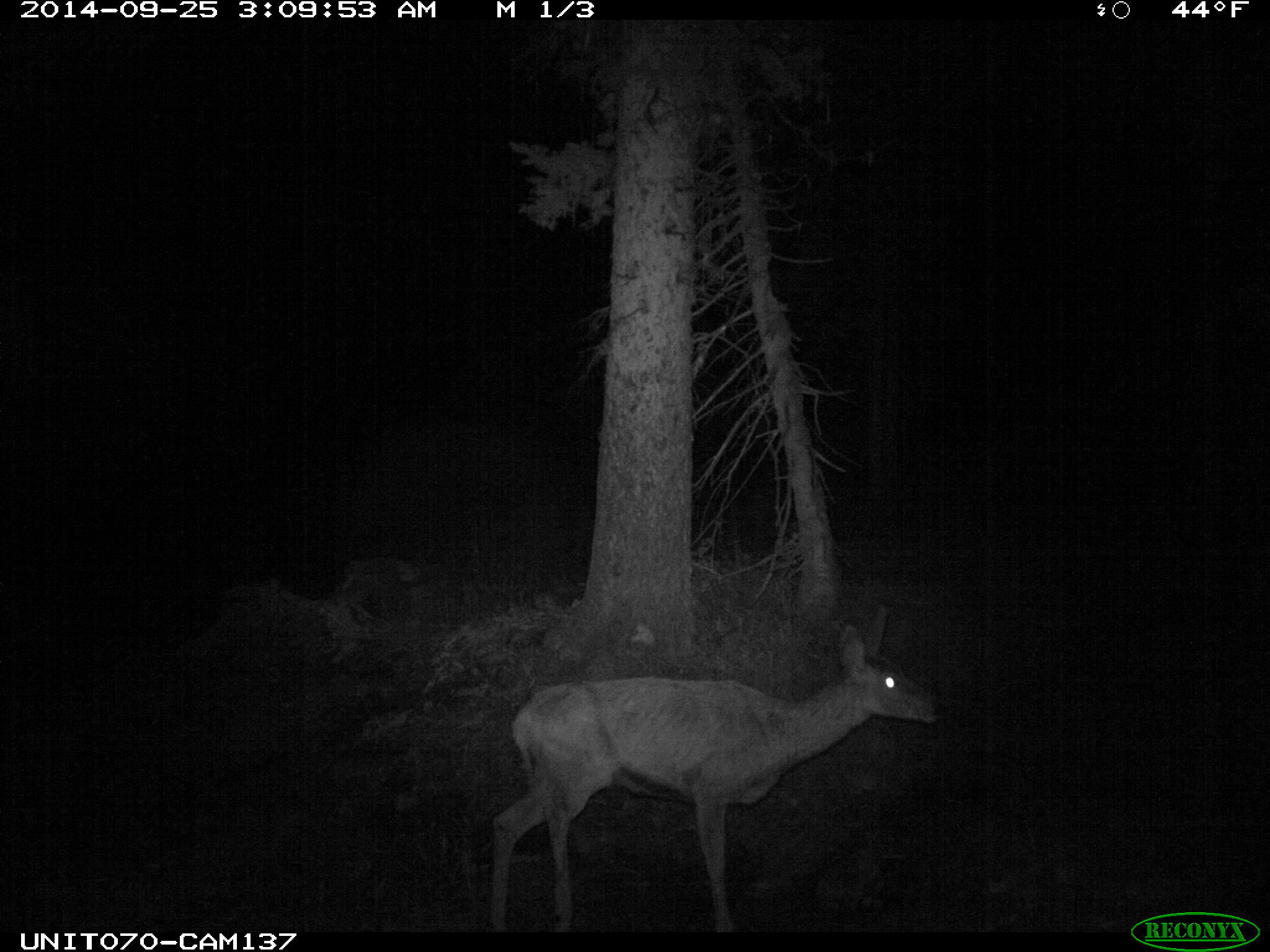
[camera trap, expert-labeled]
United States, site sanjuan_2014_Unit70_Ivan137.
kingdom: Animalia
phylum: Chordata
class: Mammalia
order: Artiodactyla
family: Cervidae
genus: Odocoileus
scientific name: Odocoileus hemionus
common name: mule deer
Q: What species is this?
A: Odocoileus hemionus (mule deer).